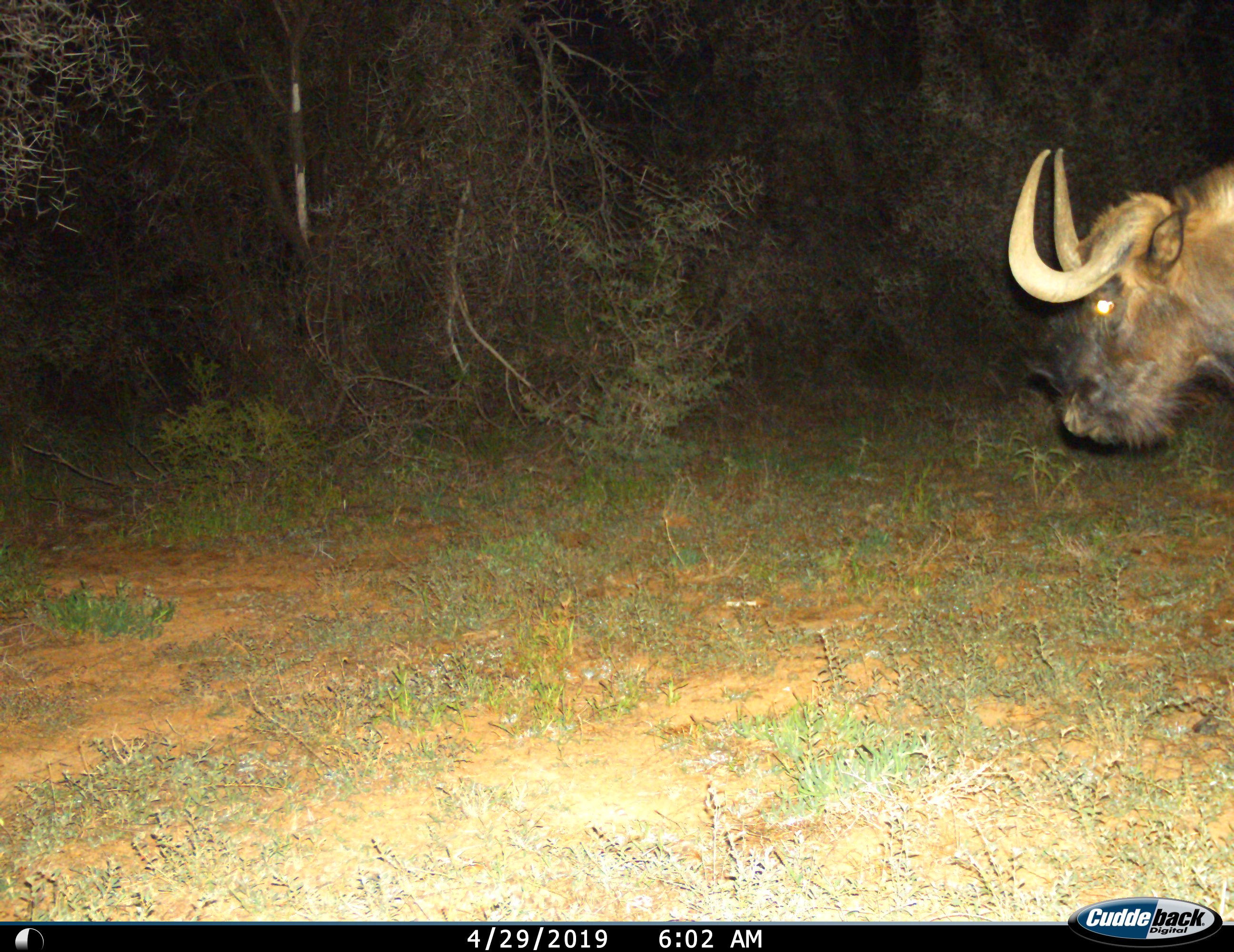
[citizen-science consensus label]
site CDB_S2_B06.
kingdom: Animalia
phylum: Chordata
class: Mammalia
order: Artiodactyla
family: Bovidae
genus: Connochaetes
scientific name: Connochaetes gnou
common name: black wildebeest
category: wildebeestblack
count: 1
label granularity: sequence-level